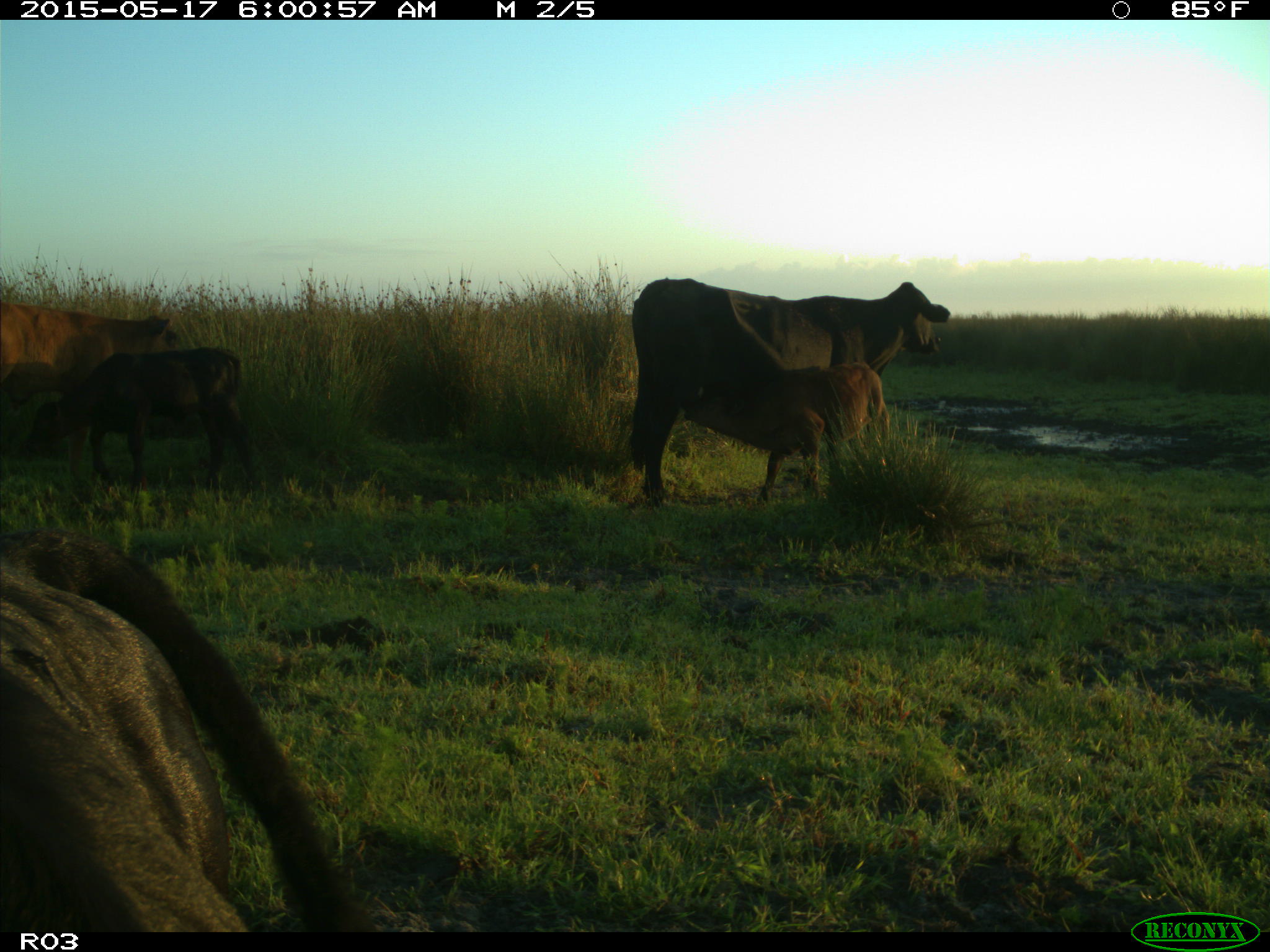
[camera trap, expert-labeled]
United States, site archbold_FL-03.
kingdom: Animalia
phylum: Chordata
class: Mammalia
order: Artiodactyla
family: Bovidae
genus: Bos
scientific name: Bos taurus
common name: domestic cow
Bos taurus (domestic cow).